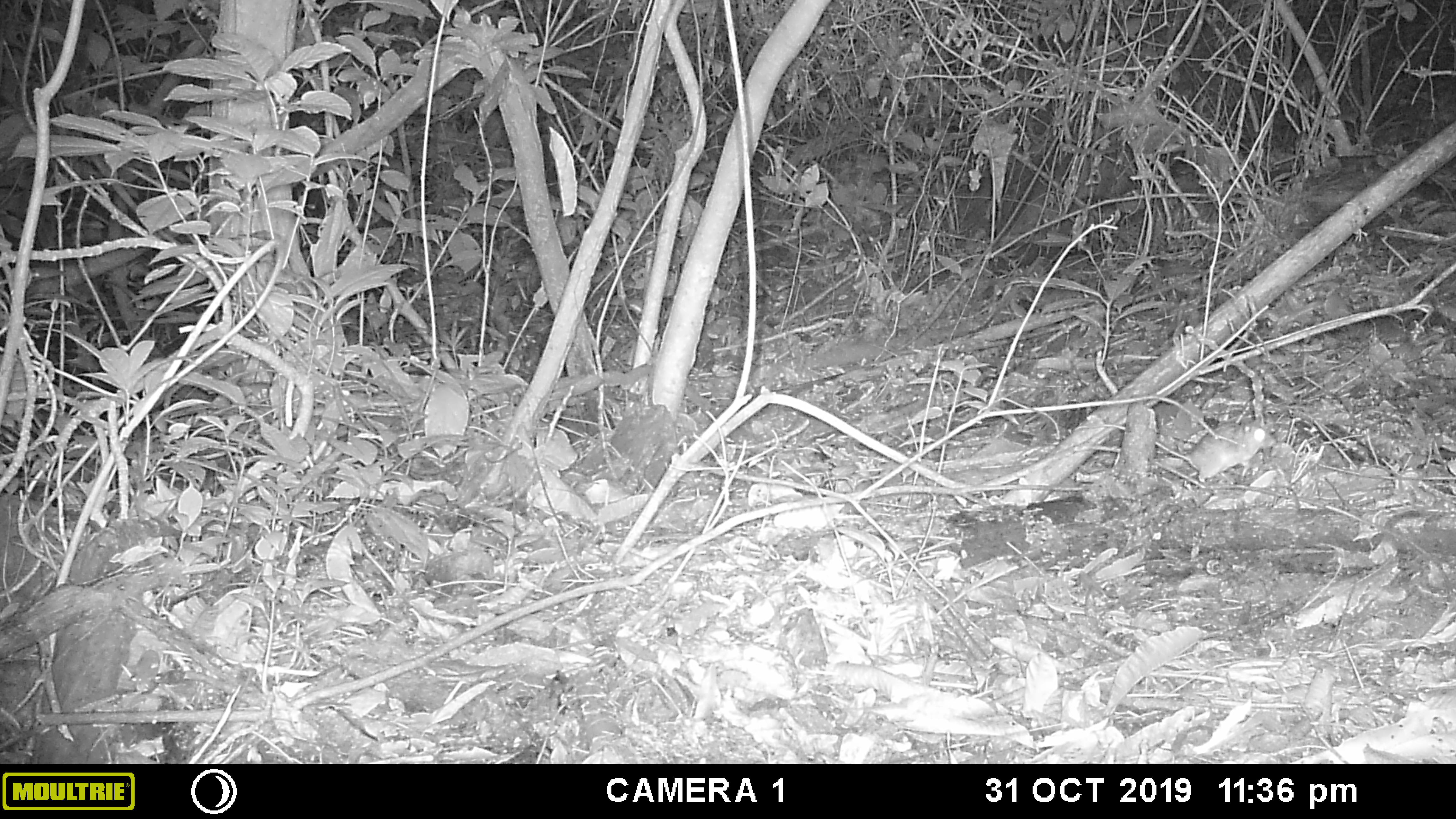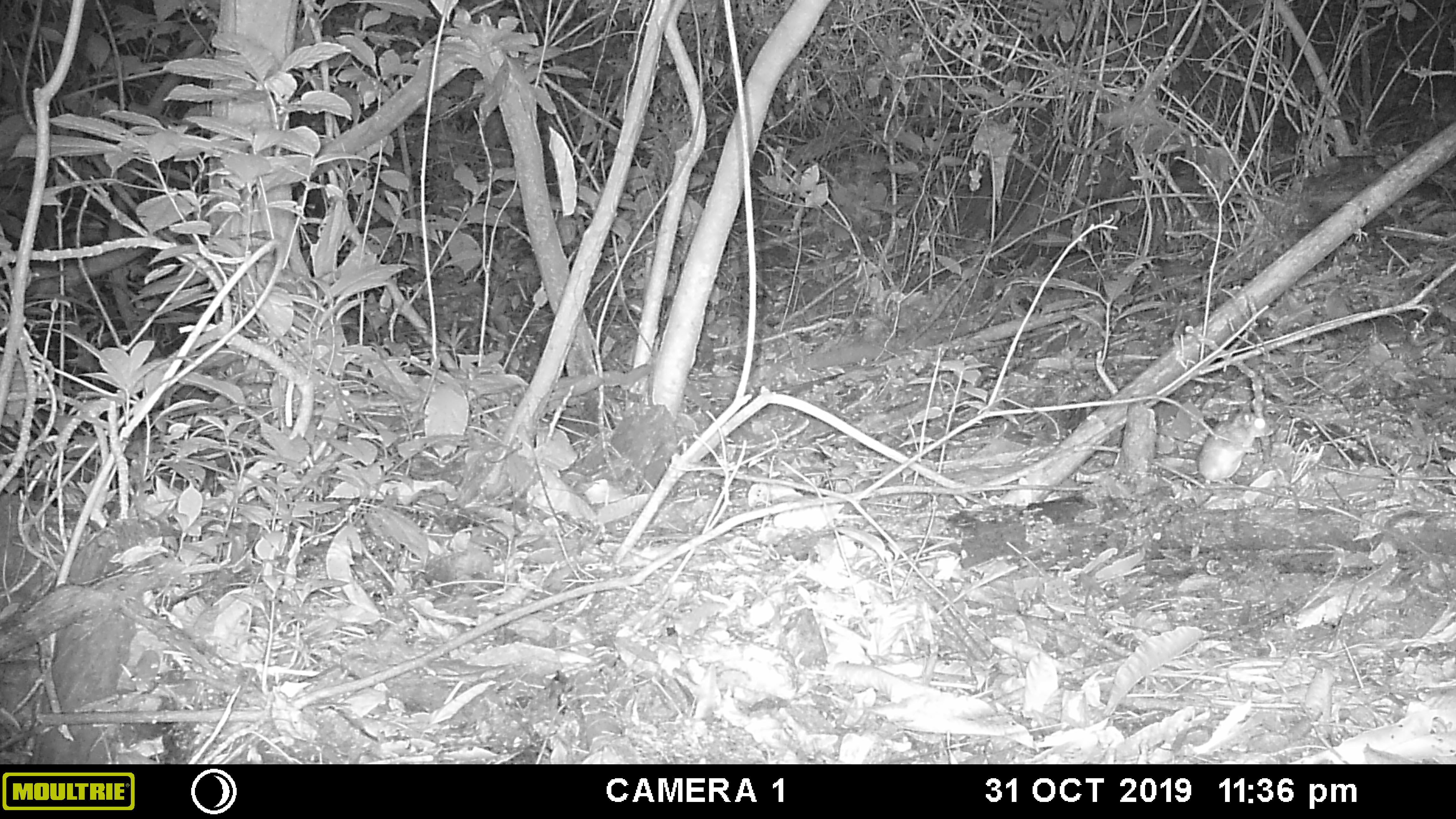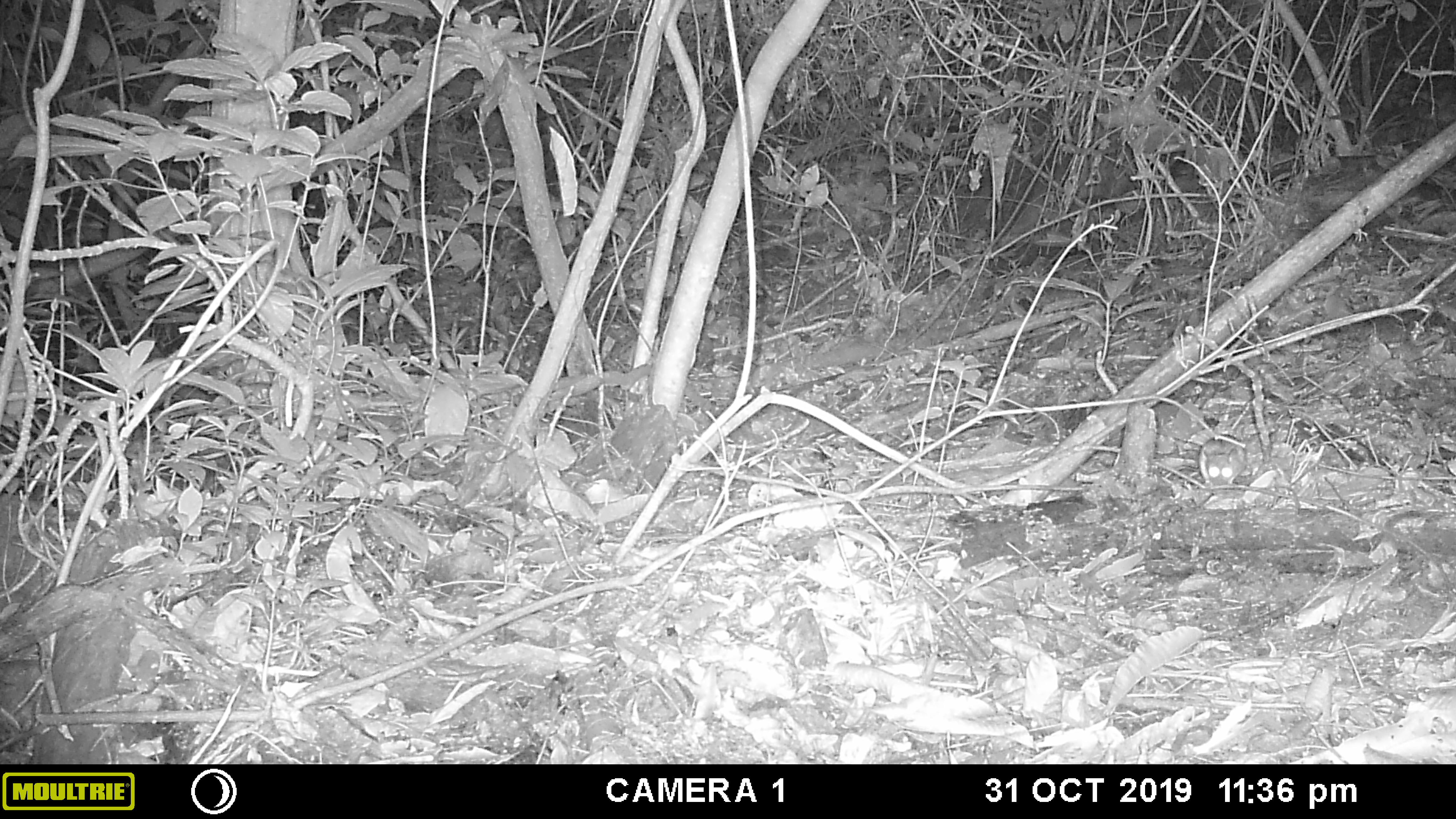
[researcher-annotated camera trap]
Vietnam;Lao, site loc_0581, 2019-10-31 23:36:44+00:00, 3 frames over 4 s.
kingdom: Animalia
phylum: Chordata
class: Mammalia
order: Rodentia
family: Muridae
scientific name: Muridae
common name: old-world mice and rats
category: unidentified murid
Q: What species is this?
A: Unidentified murid (old-world mice and rats) (Muridae).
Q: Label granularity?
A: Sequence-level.